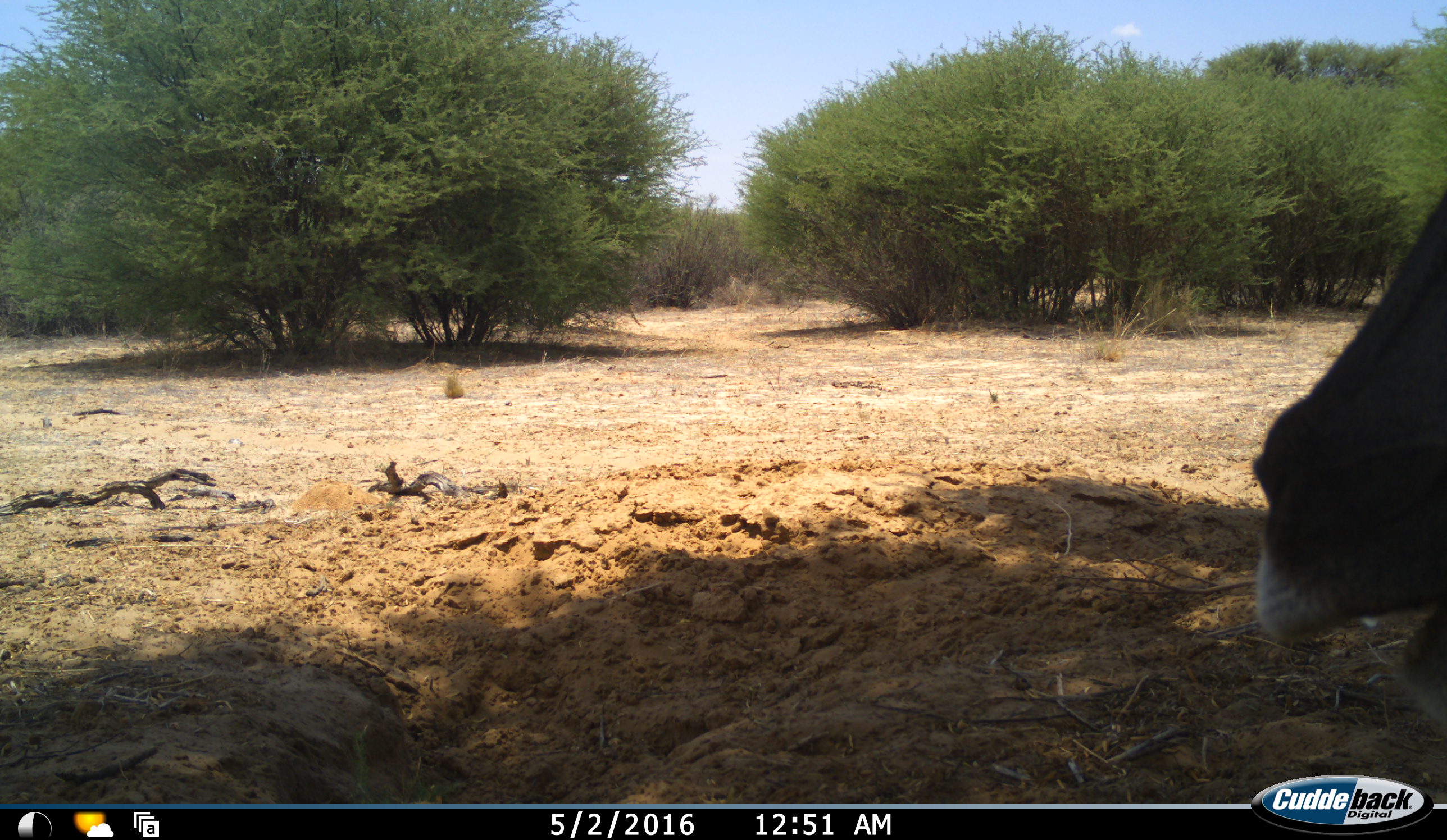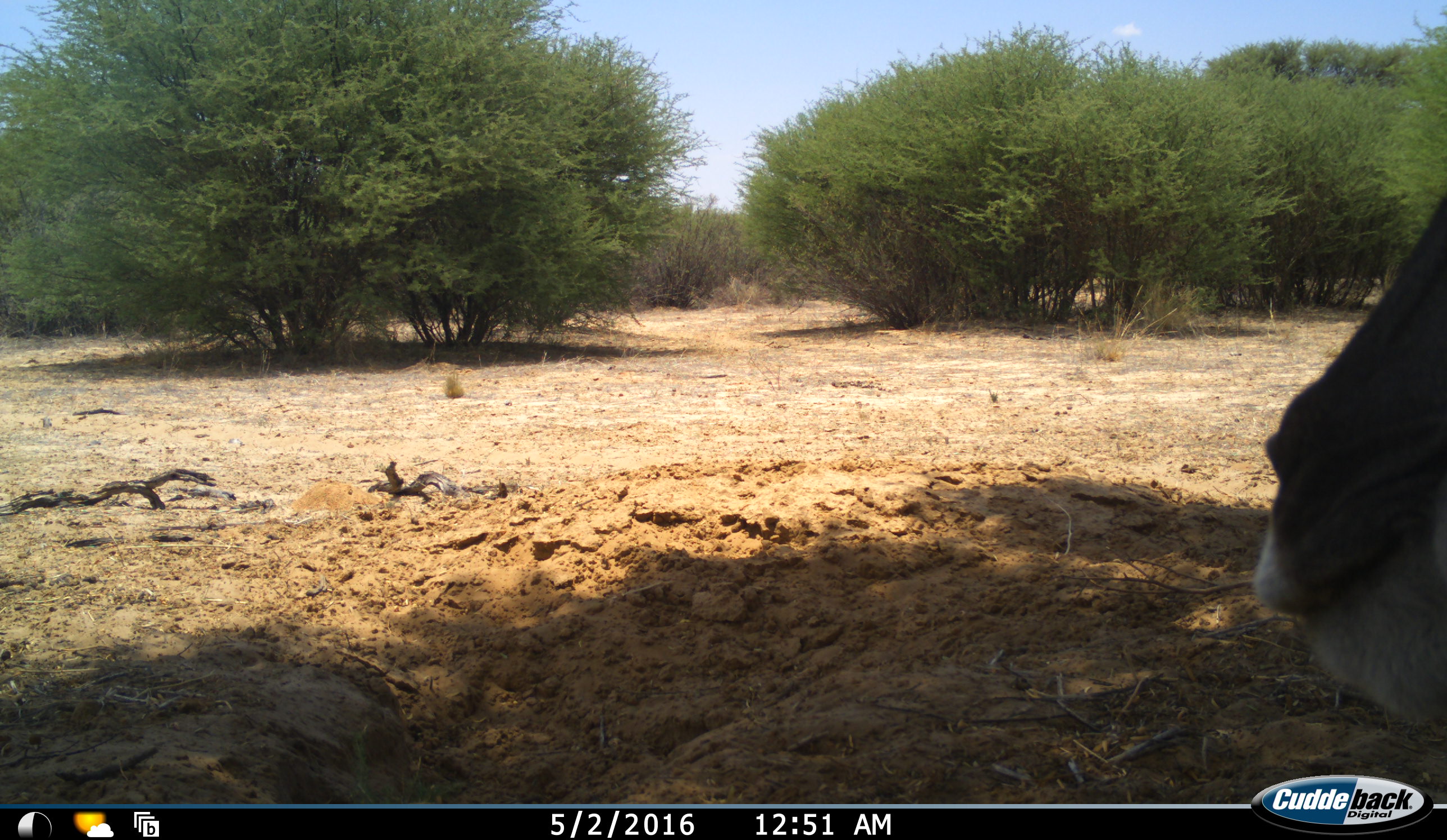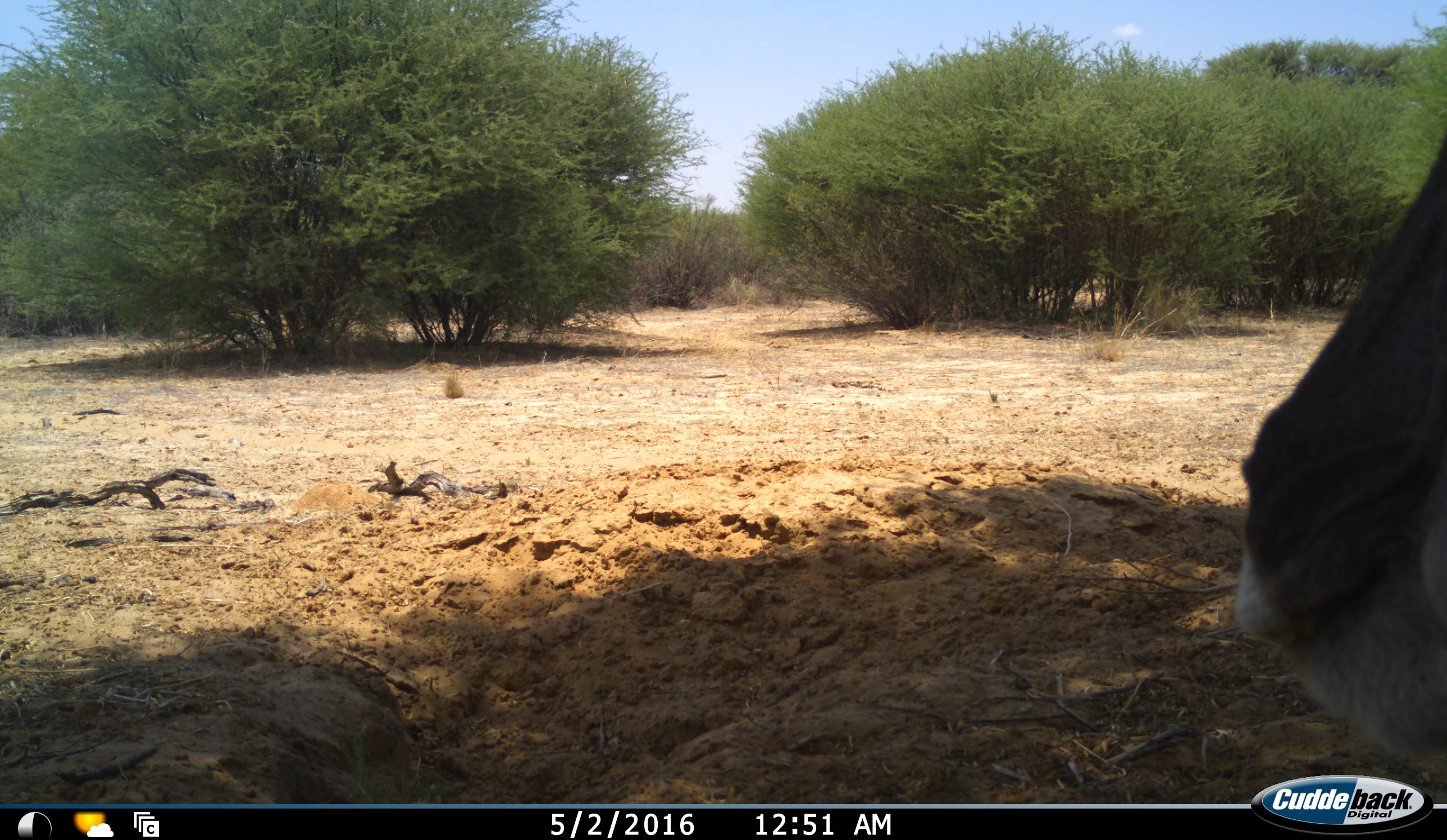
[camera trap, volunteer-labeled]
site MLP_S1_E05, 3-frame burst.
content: unidentified animal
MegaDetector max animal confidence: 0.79